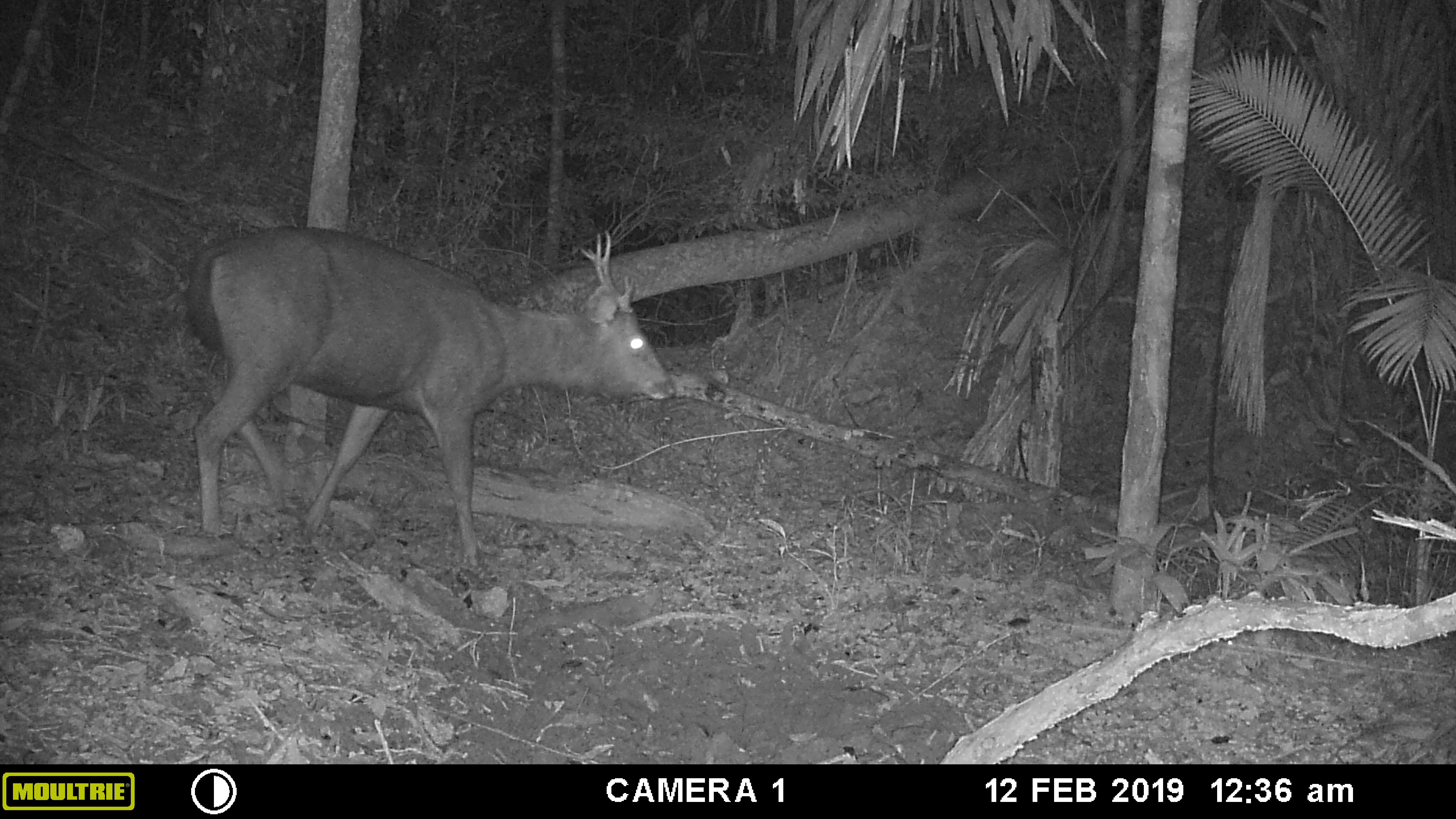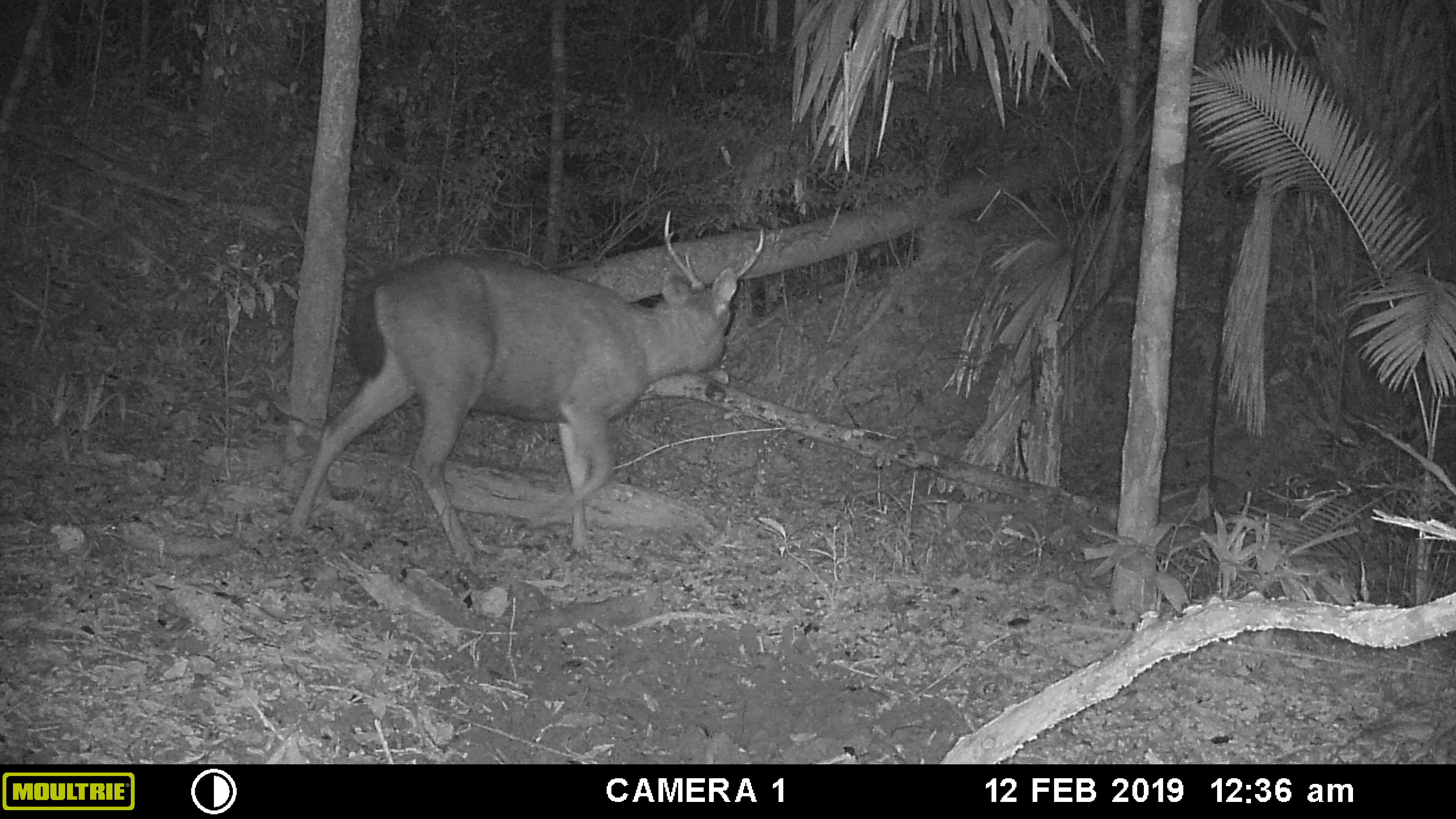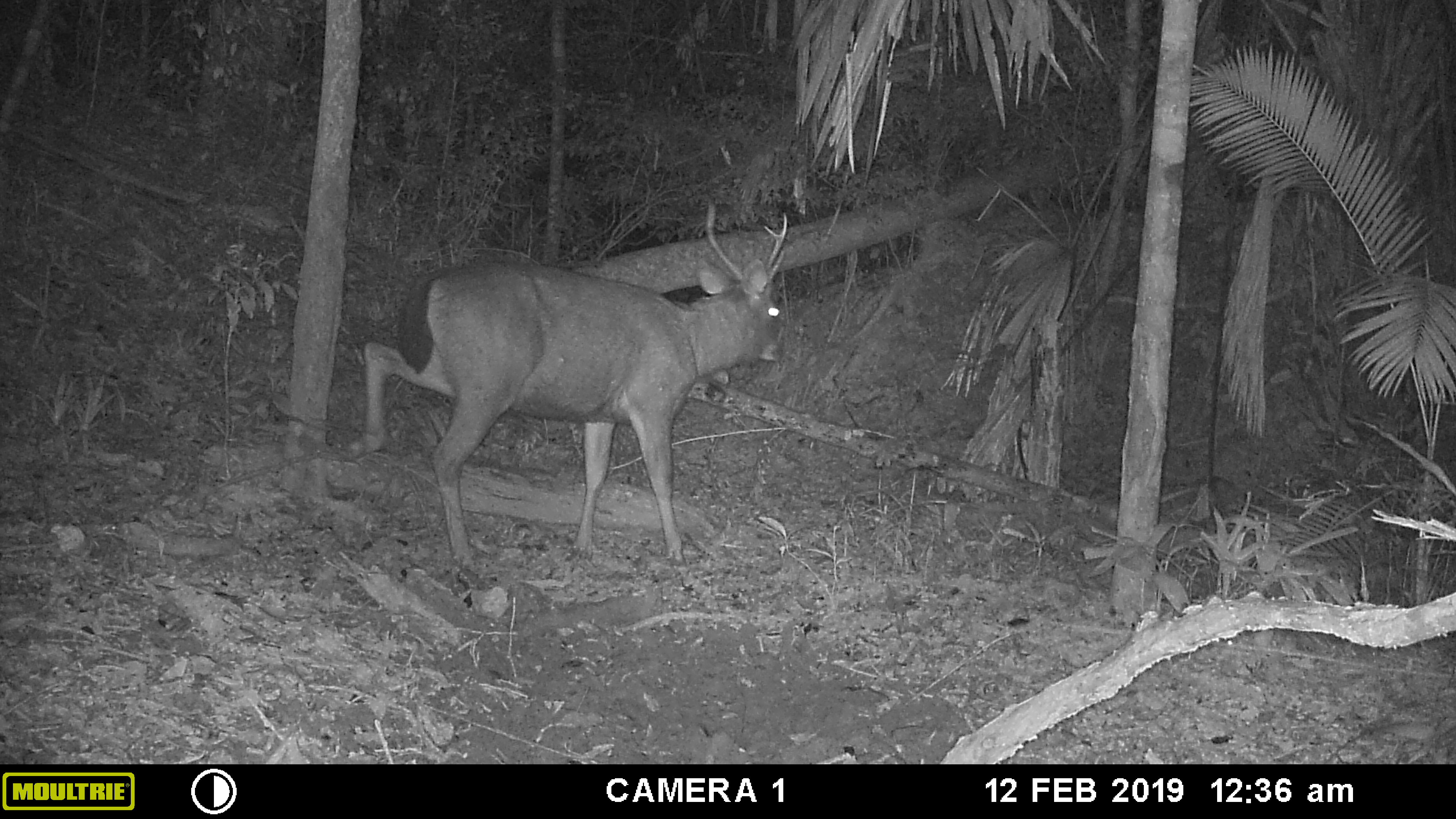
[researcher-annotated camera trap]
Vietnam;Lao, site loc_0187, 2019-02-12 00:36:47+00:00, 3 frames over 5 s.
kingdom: Animalia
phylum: Chordata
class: Mammalia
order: Artiodactyla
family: Cervidae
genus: Rusa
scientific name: Rusa unicolor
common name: sambar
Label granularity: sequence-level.